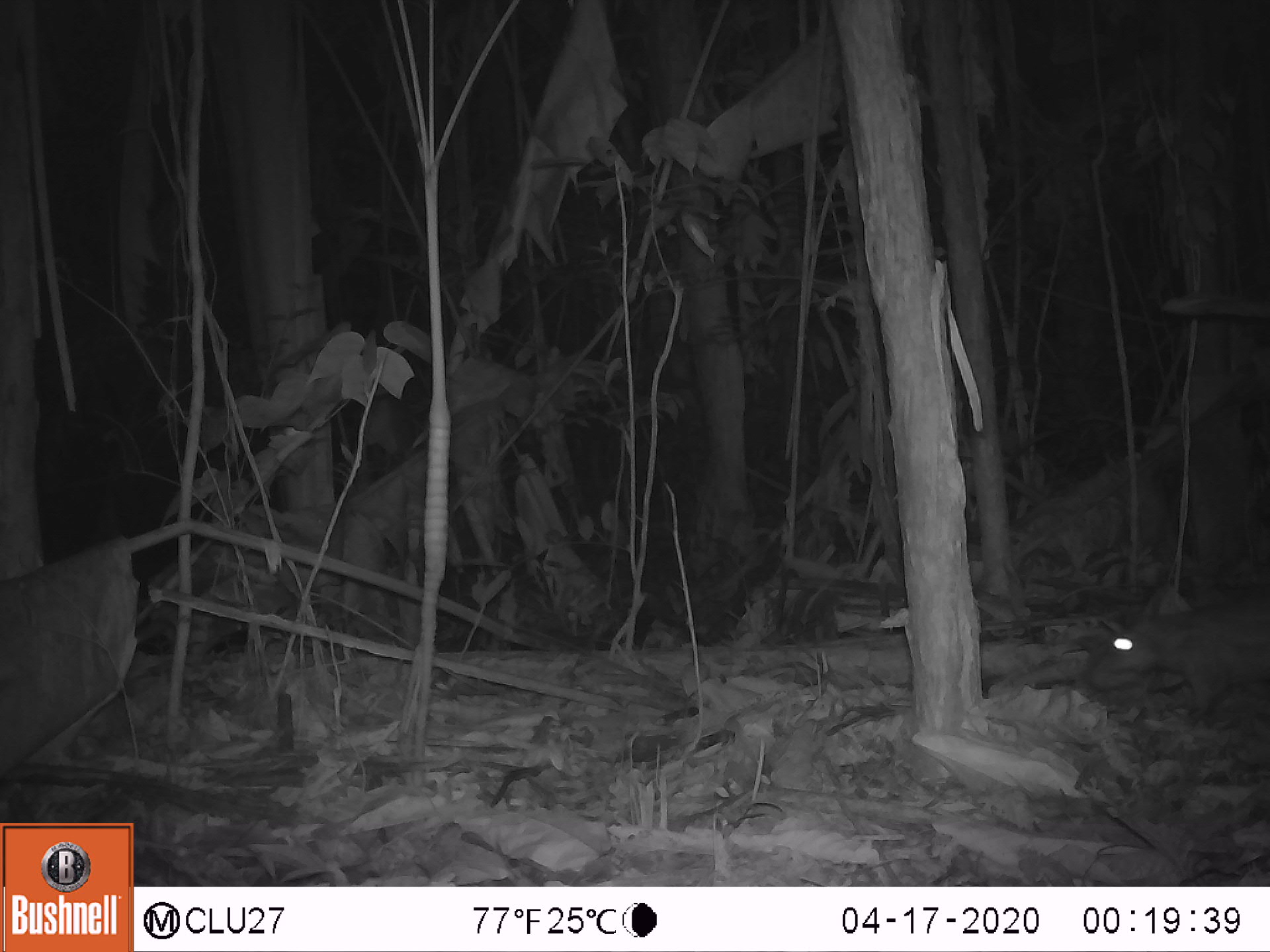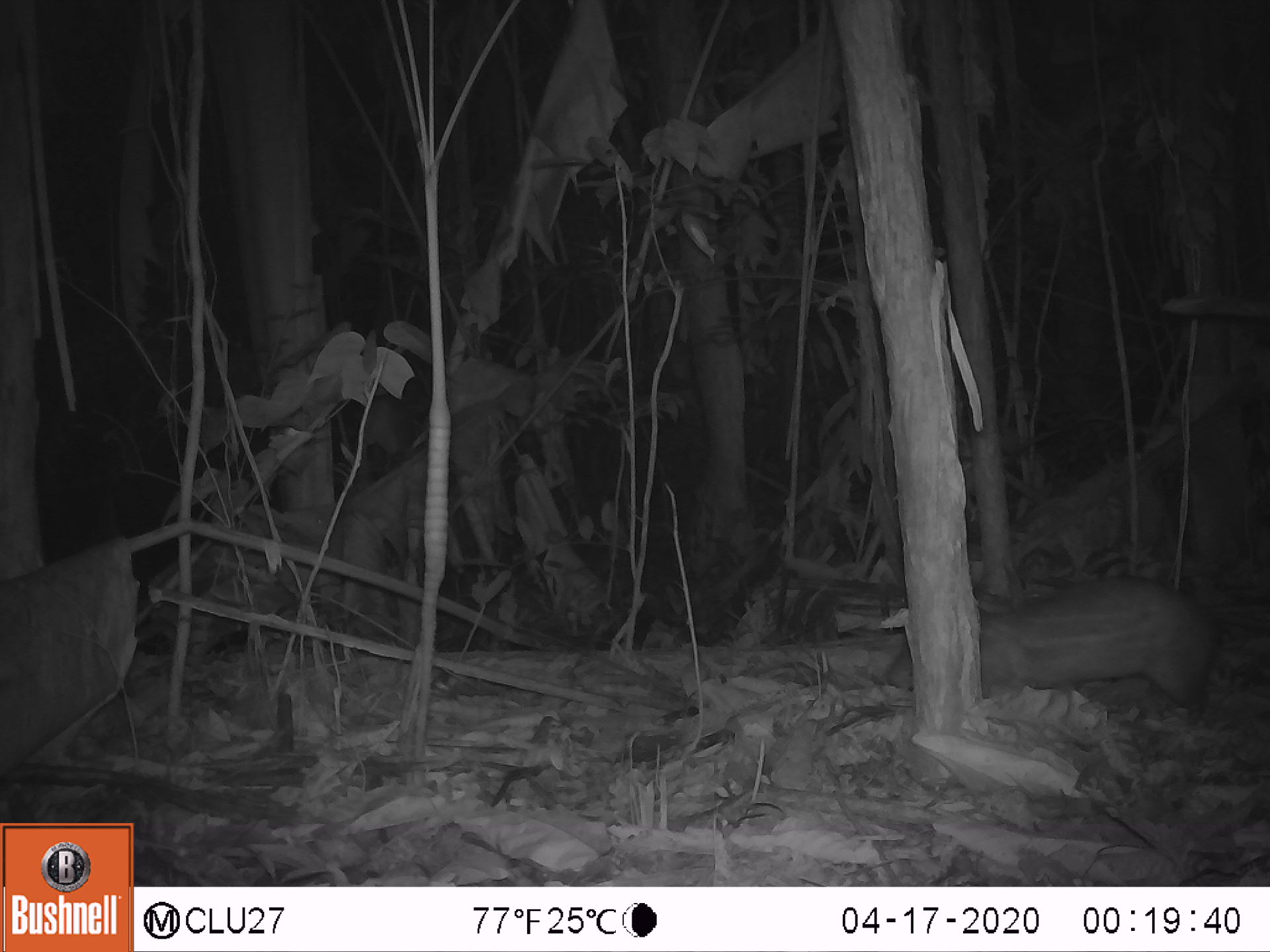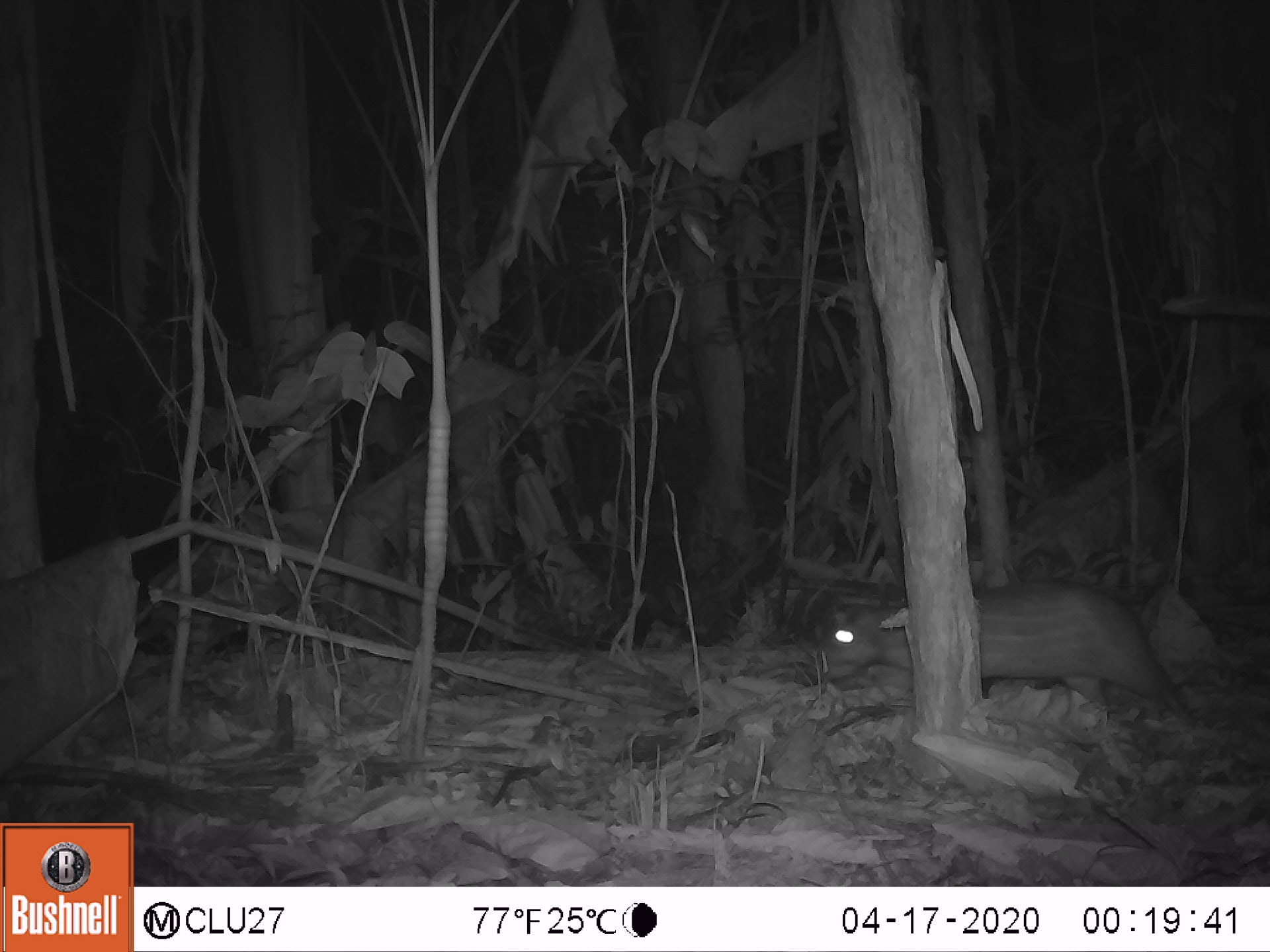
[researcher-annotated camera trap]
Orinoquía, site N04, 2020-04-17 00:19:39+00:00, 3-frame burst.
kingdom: Animalia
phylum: Chordata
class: Mammalia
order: Rodentia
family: Cuniculidae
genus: Cuniculus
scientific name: Cuniculus paca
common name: spotted paca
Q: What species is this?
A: Spotted paca (Cuniculus paca).